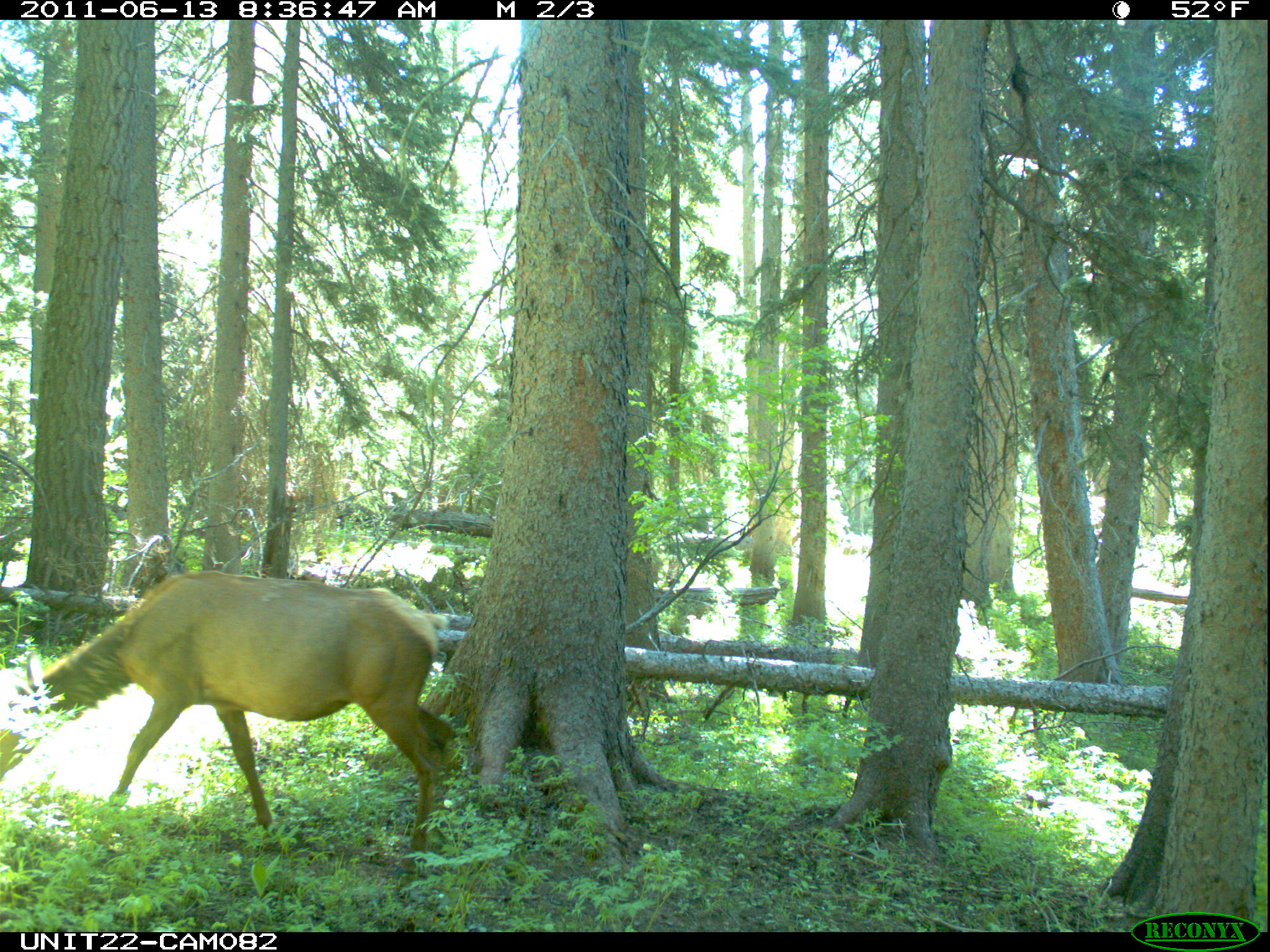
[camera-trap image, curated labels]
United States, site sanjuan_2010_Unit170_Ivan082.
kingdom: Animalia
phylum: Chordata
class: Mammalia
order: Artiodactyla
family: Cervidae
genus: Cervus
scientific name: Cervus elaphus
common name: red deer